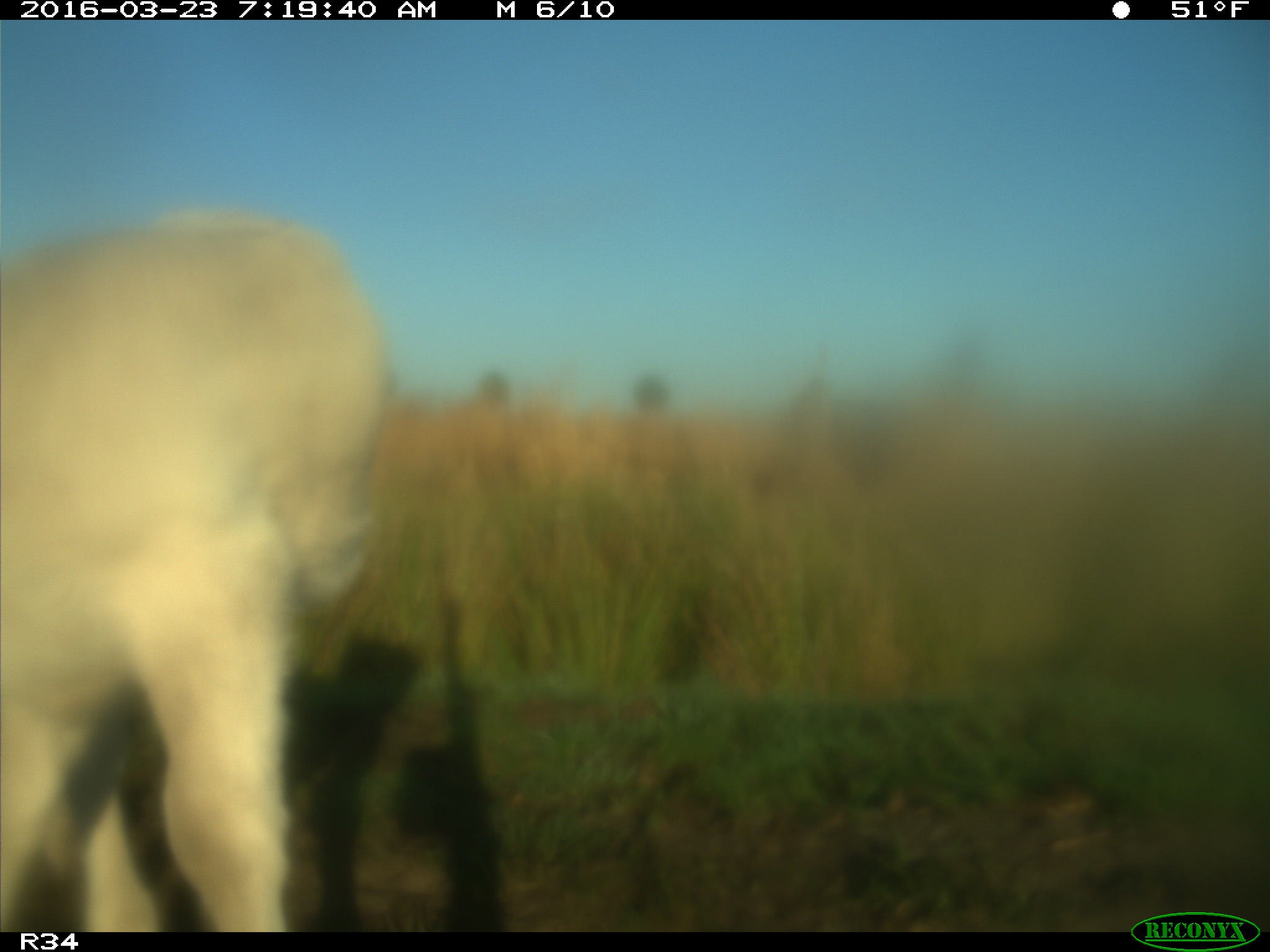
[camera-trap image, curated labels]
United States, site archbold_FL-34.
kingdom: Animalia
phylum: Chordata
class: Mammalia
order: Artiodactyla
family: Bovidae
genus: Bos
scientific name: Bos taurus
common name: domestic cow